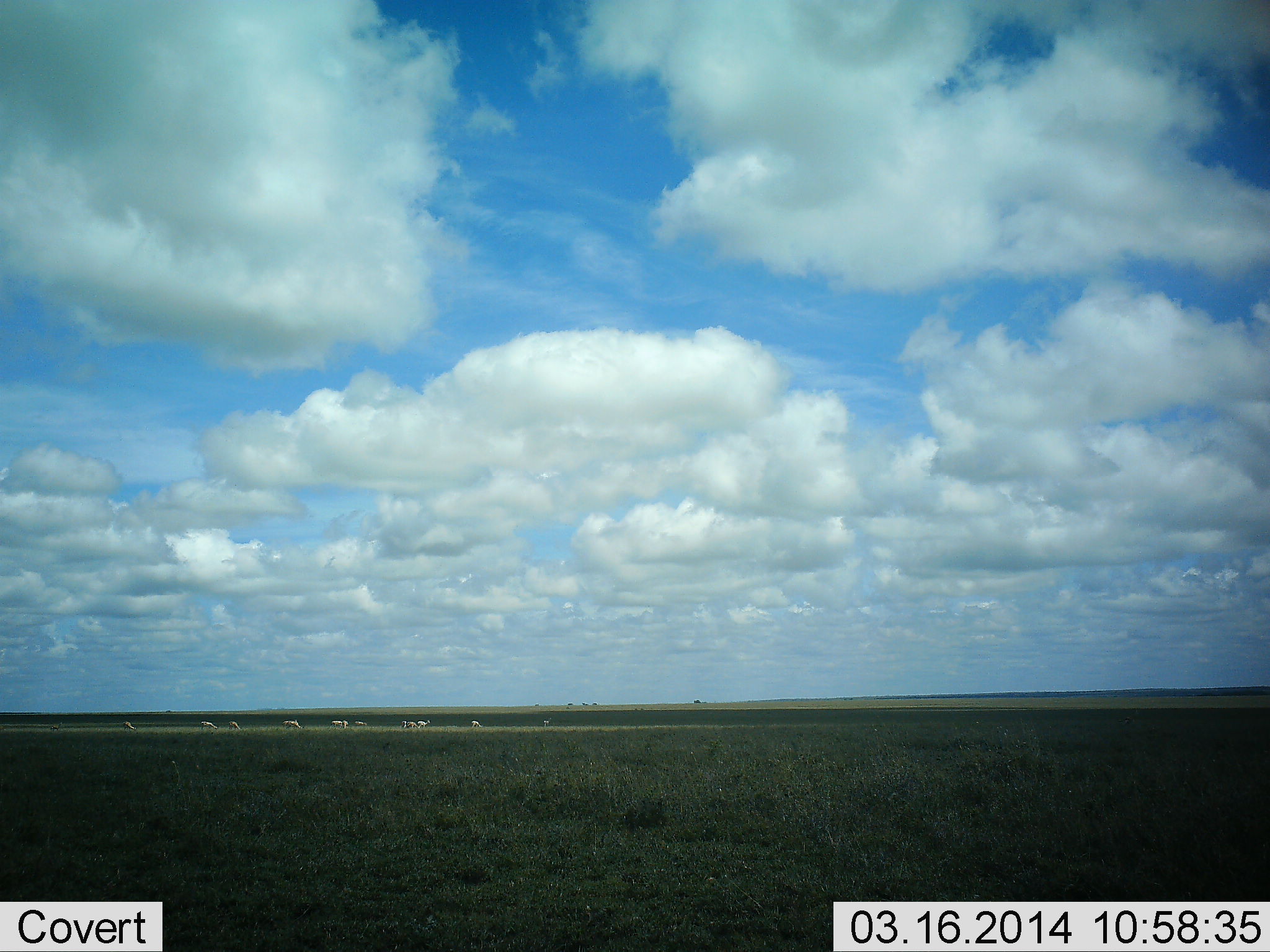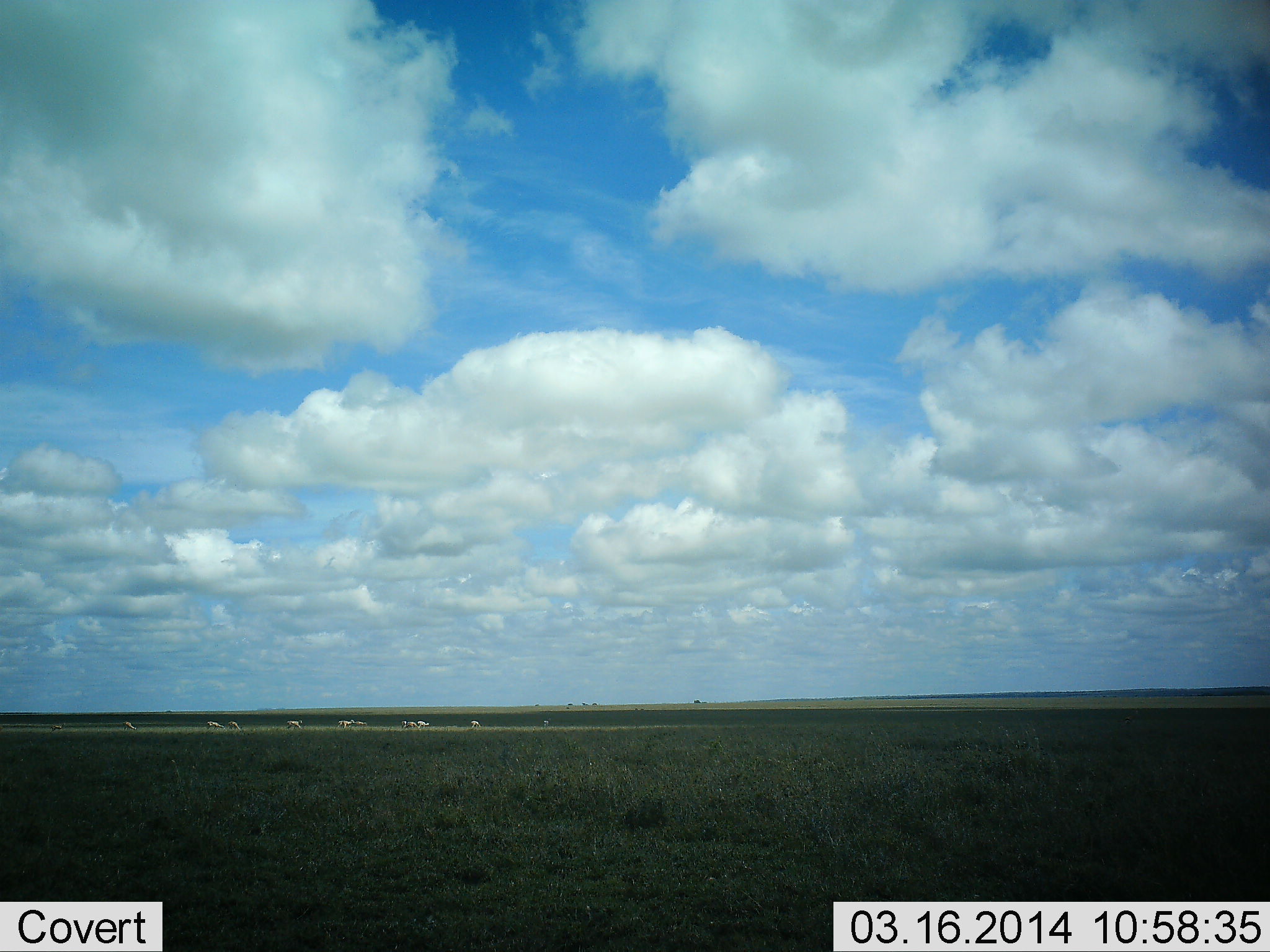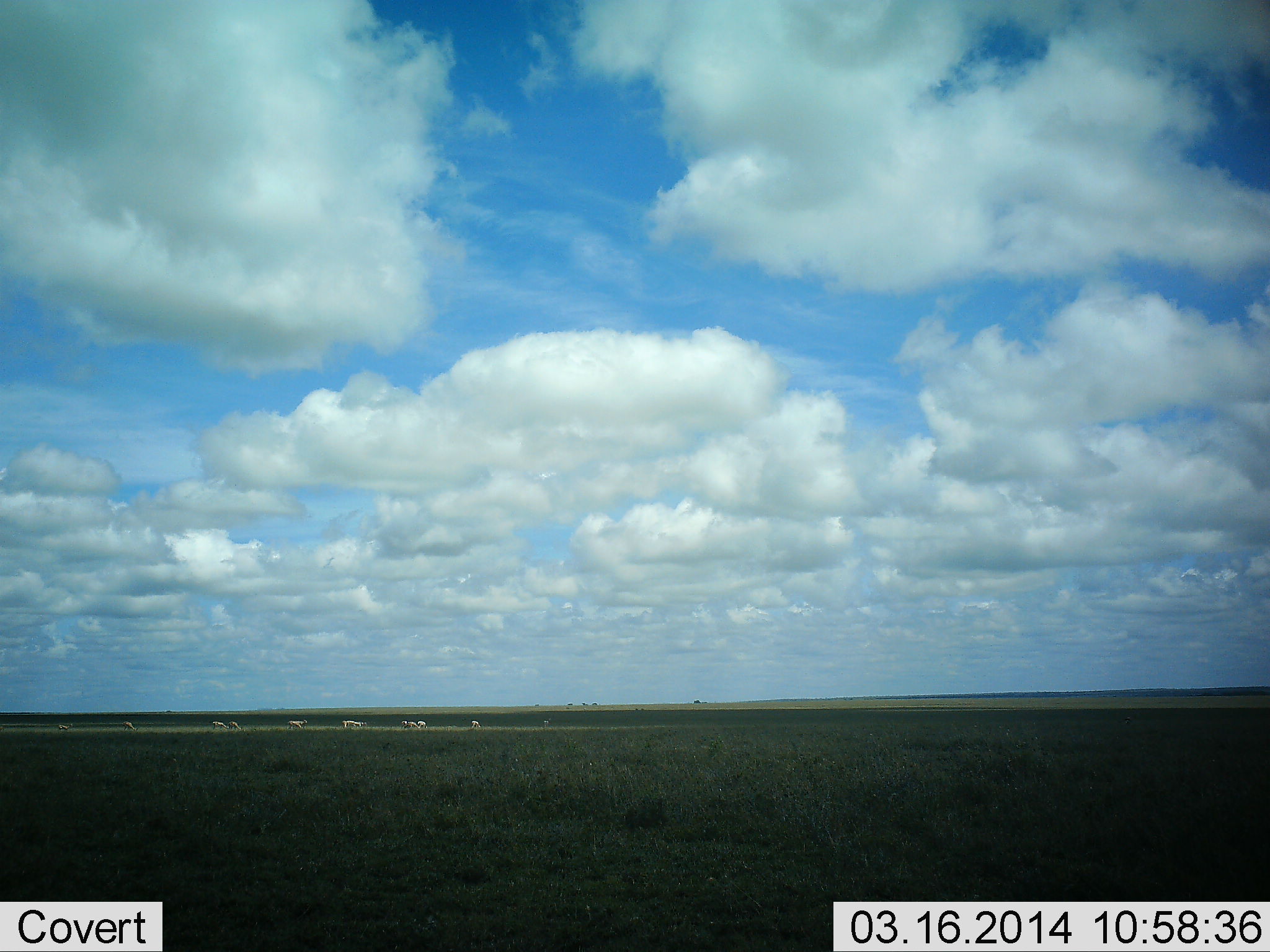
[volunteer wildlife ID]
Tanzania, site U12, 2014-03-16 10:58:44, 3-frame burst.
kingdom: Animalia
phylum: Chordata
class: Mammalia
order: Perissodactyla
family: Equidae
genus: Equus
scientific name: Equus quagga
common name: plains zebra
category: zebra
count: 11-50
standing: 50%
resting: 0%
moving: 67%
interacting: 0%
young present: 0%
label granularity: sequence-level